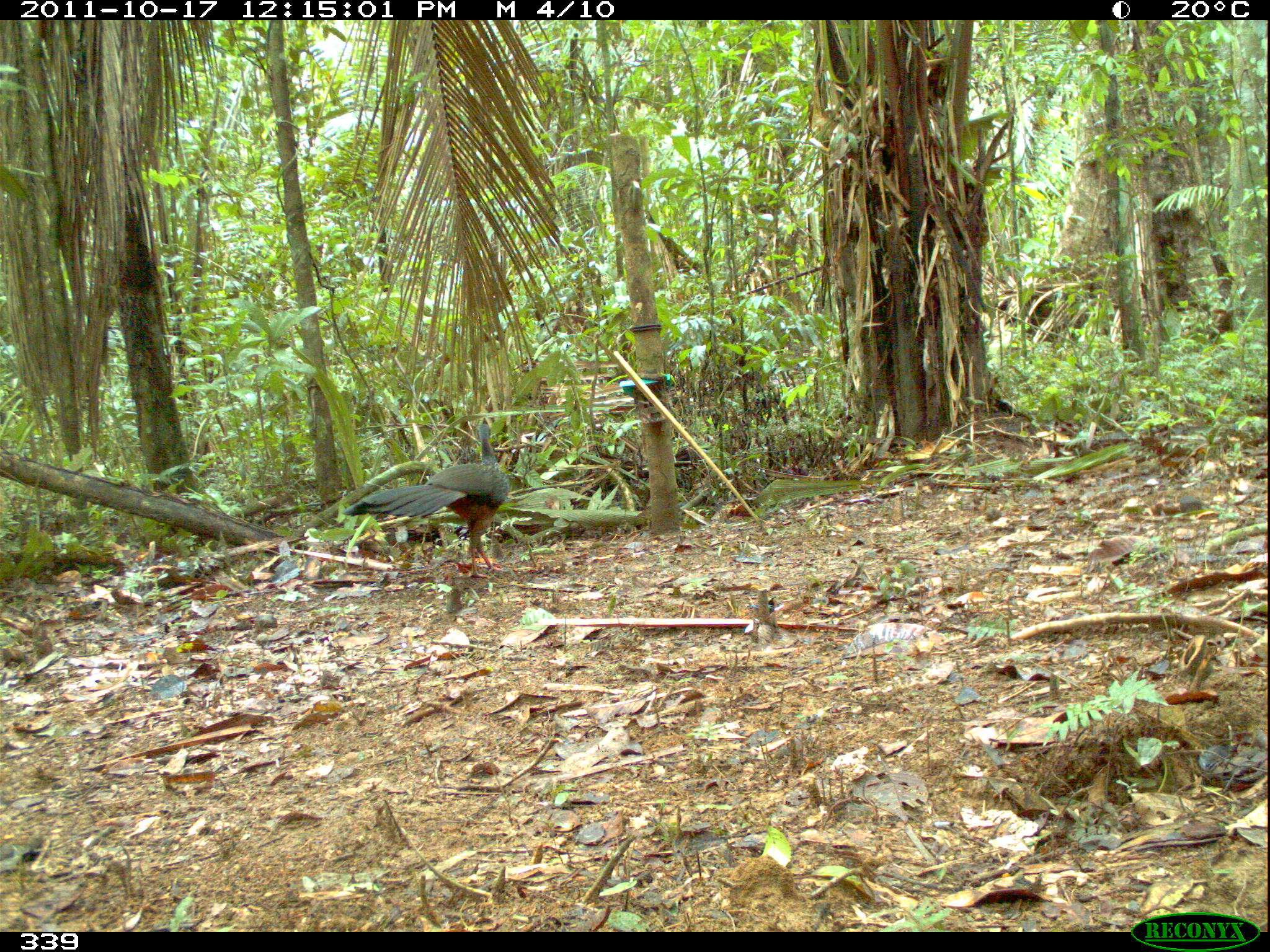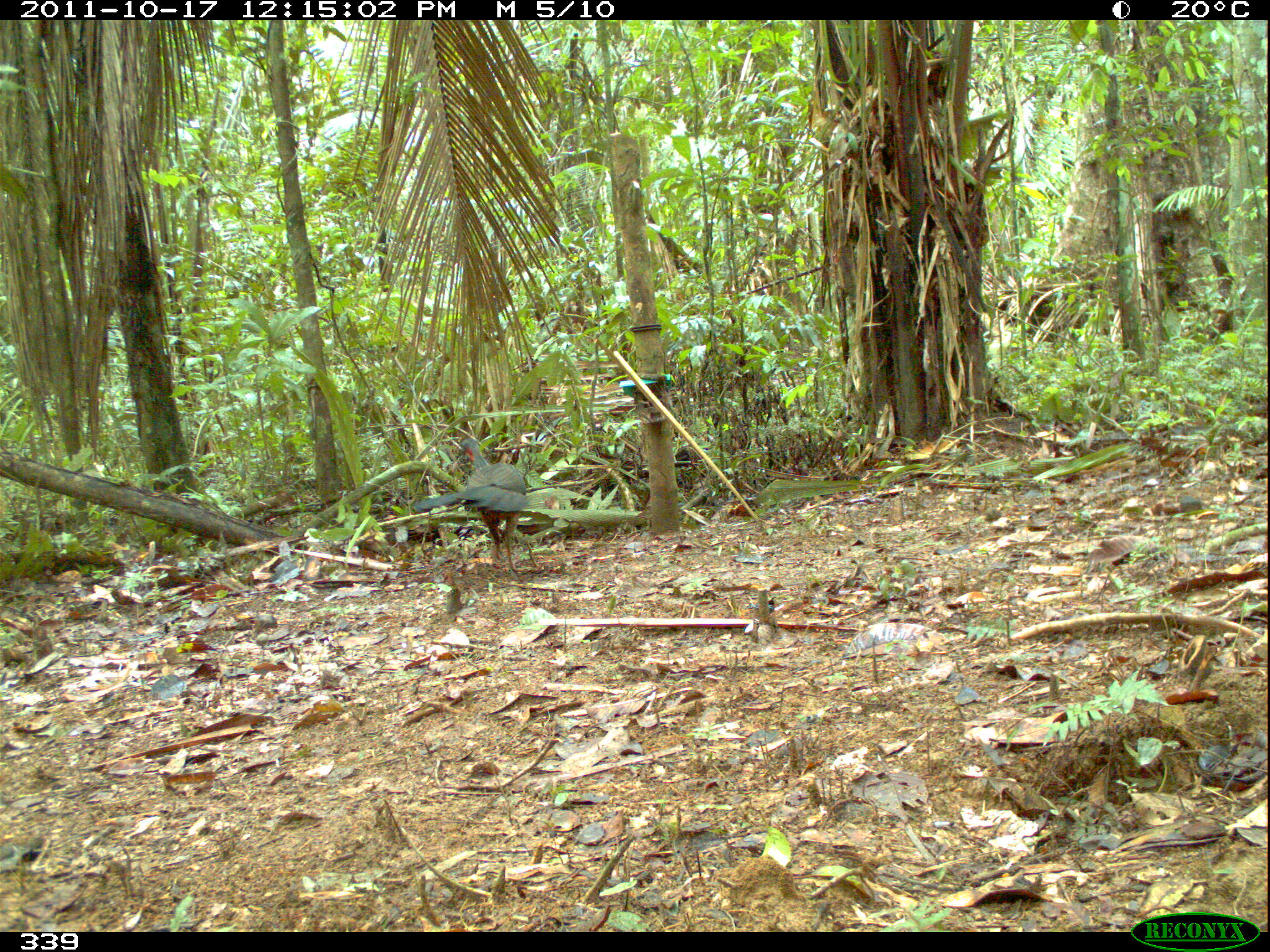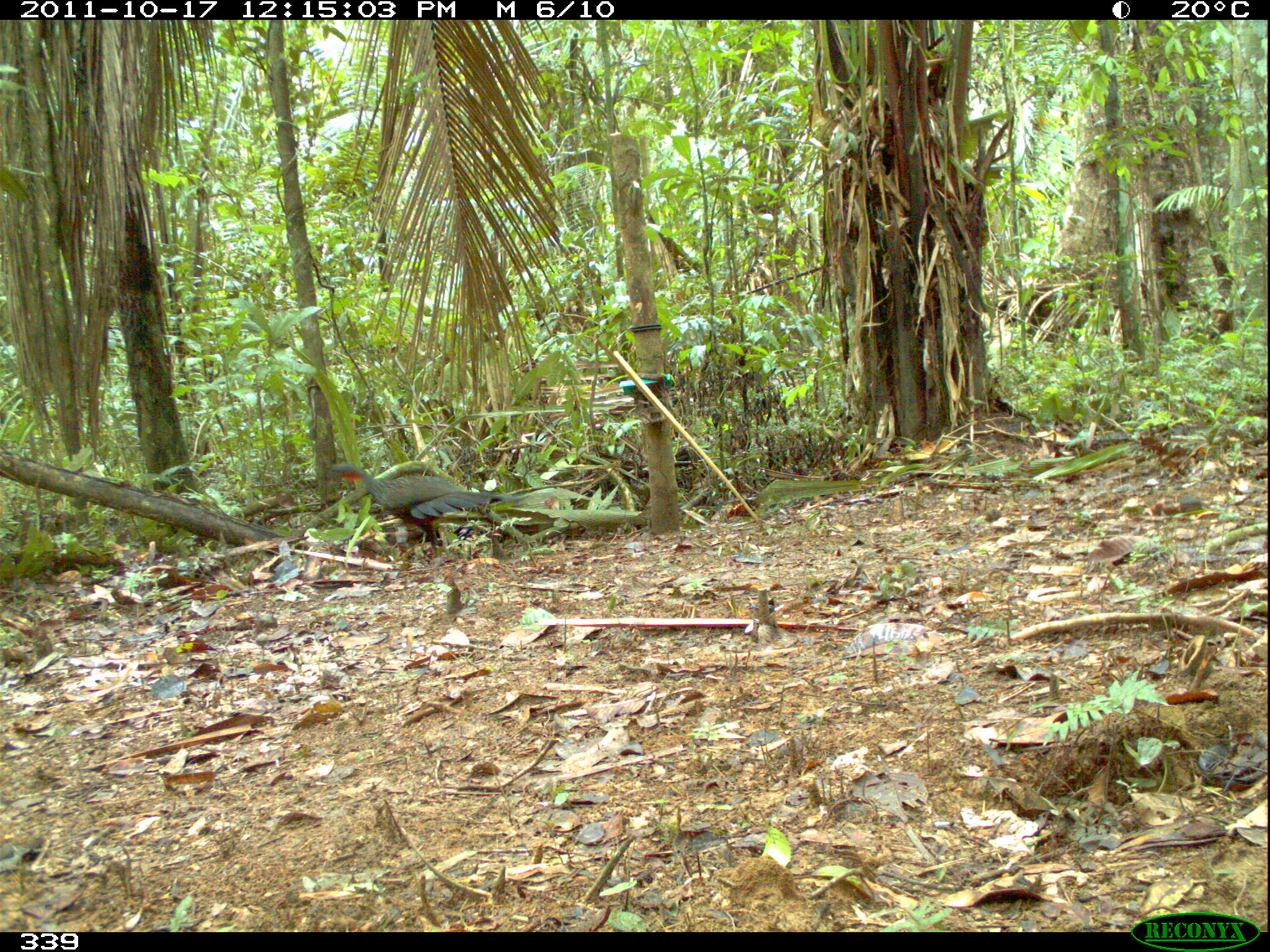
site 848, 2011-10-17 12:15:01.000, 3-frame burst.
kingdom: Animalia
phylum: Chordata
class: Aves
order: Galliformes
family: Cracidae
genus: Penelope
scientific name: Penelope jacquacu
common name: spix's guan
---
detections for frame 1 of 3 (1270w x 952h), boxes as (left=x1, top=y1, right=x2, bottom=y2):
penelope jacquacu: (left=341, top=422, right=510, bottom=579)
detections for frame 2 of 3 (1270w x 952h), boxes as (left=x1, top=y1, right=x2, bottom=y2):
penelope jacquacu: (left=410, top=435, right=527, bottom=574)